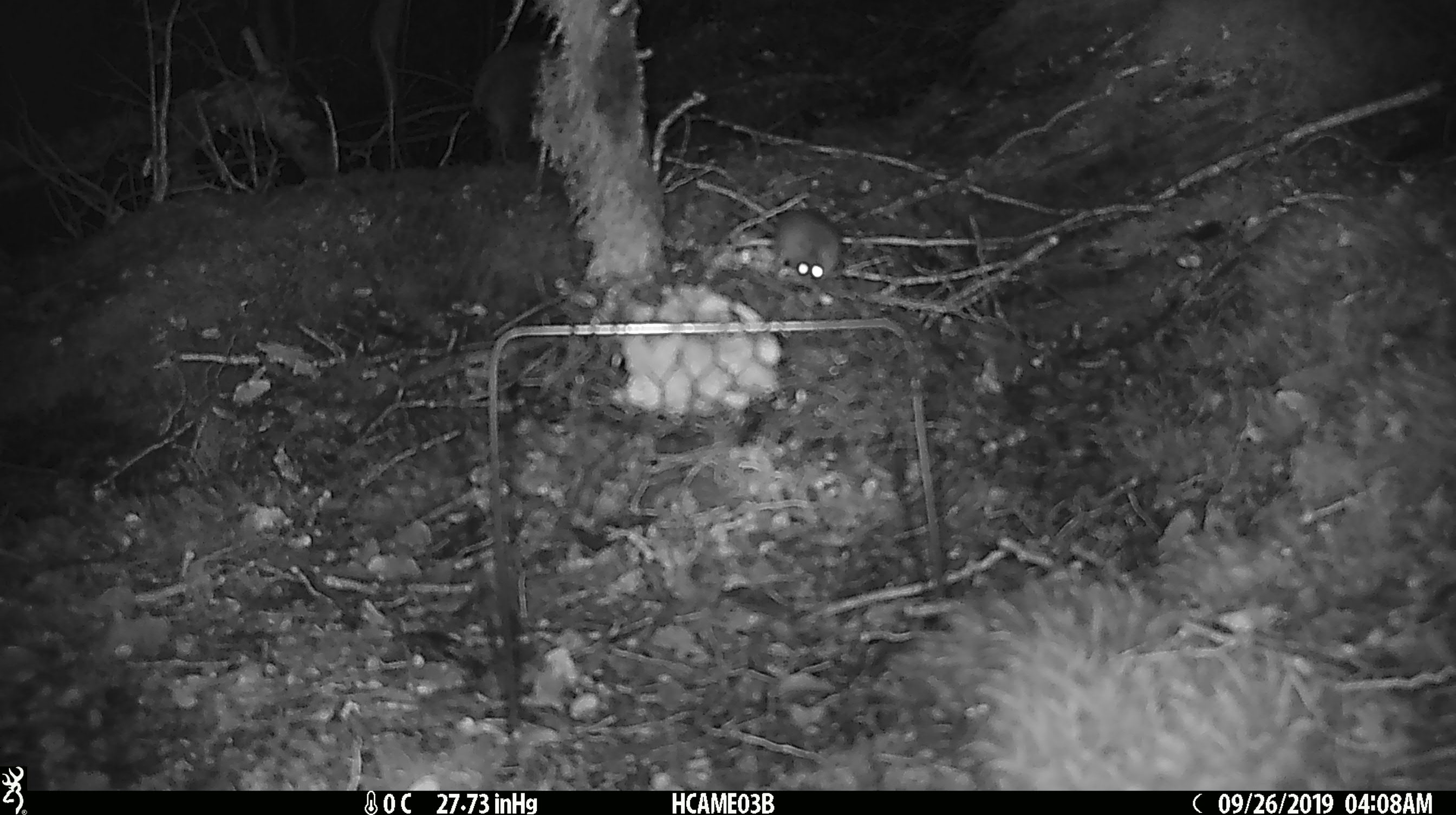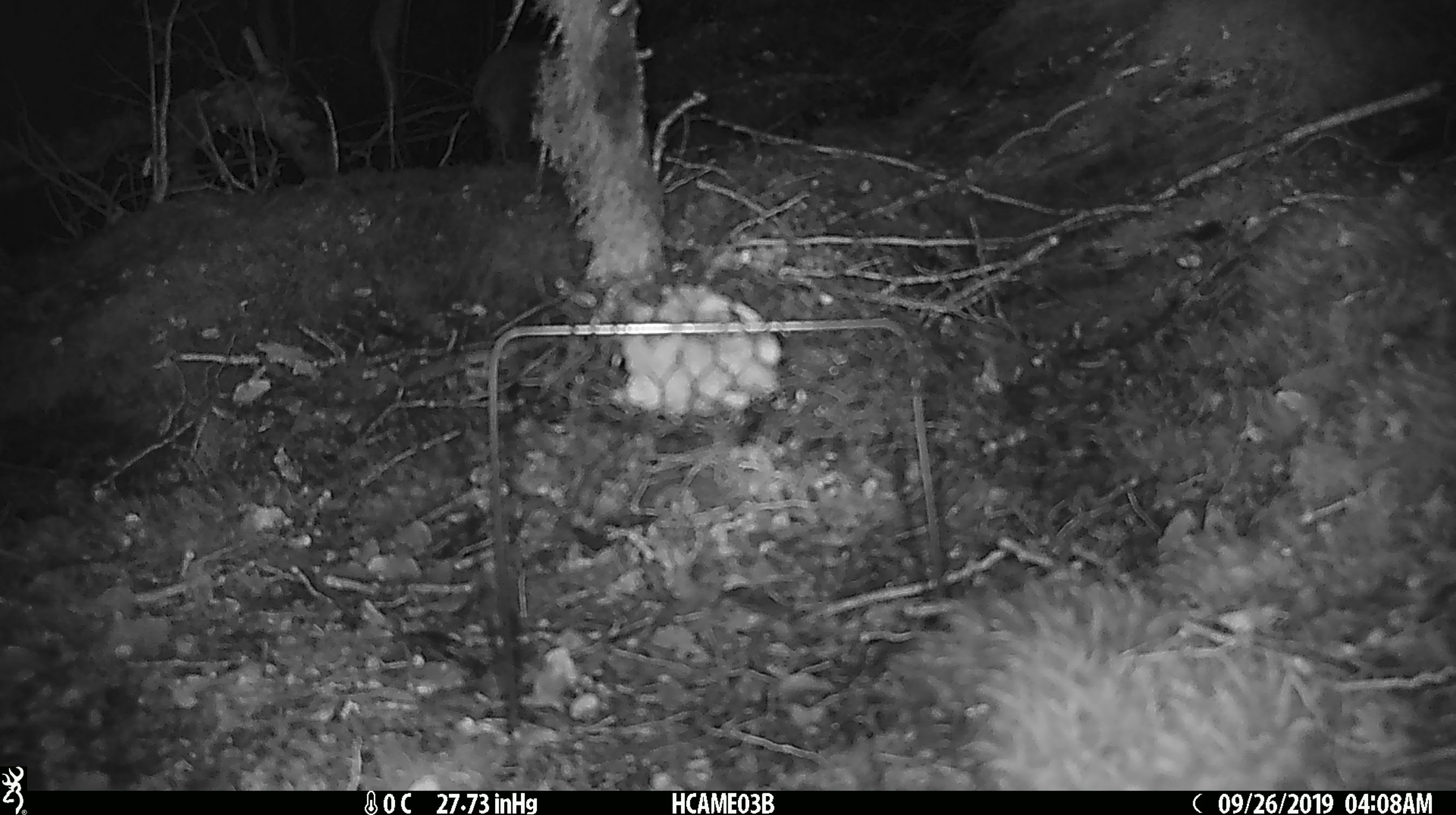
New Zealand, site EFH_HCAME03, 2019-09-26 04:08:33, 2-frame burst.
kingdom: Animalia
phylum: Chordata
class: Mammalia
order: Rodentia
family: Muridae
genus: Mus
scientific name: Mus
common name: mouse